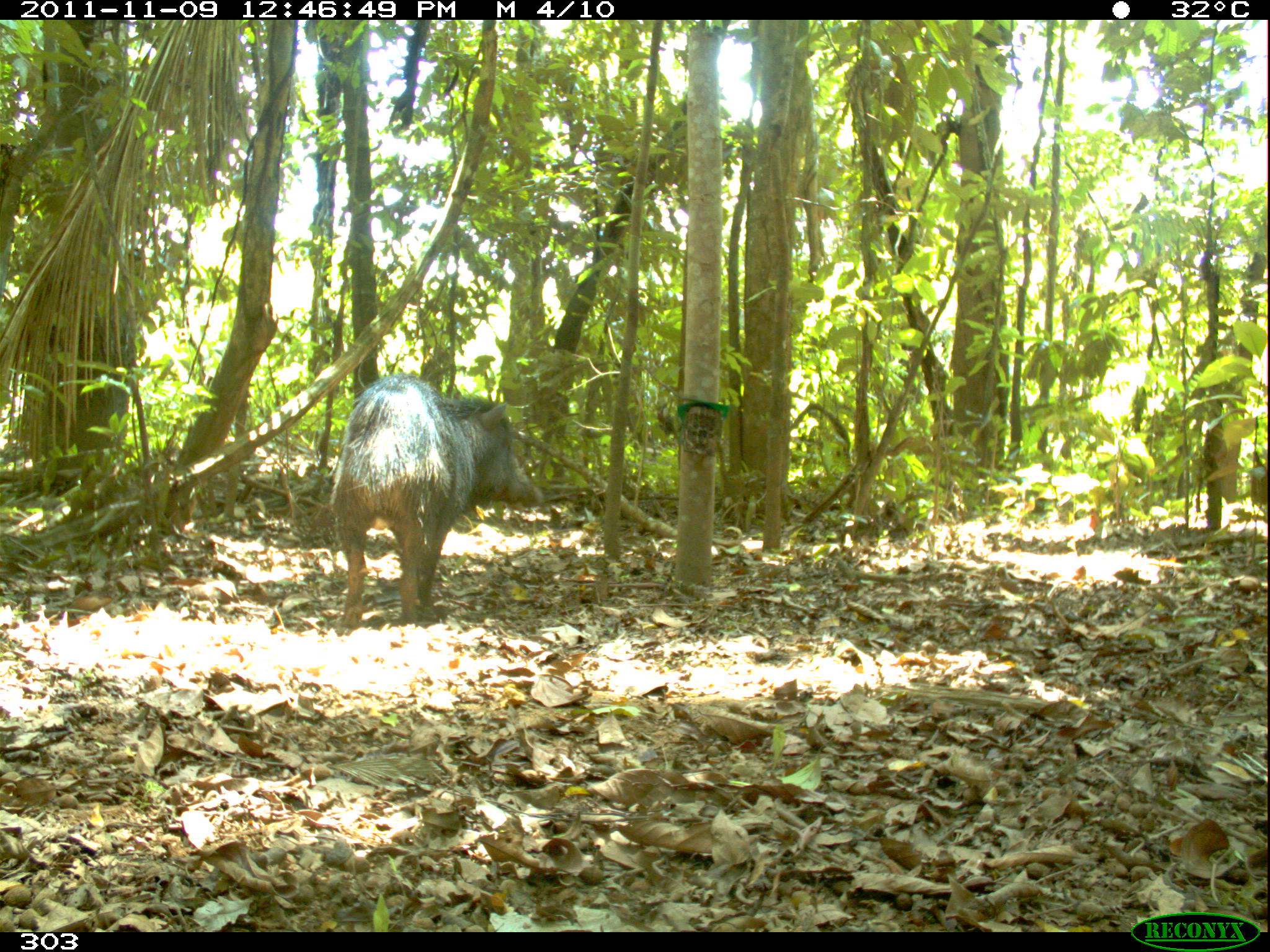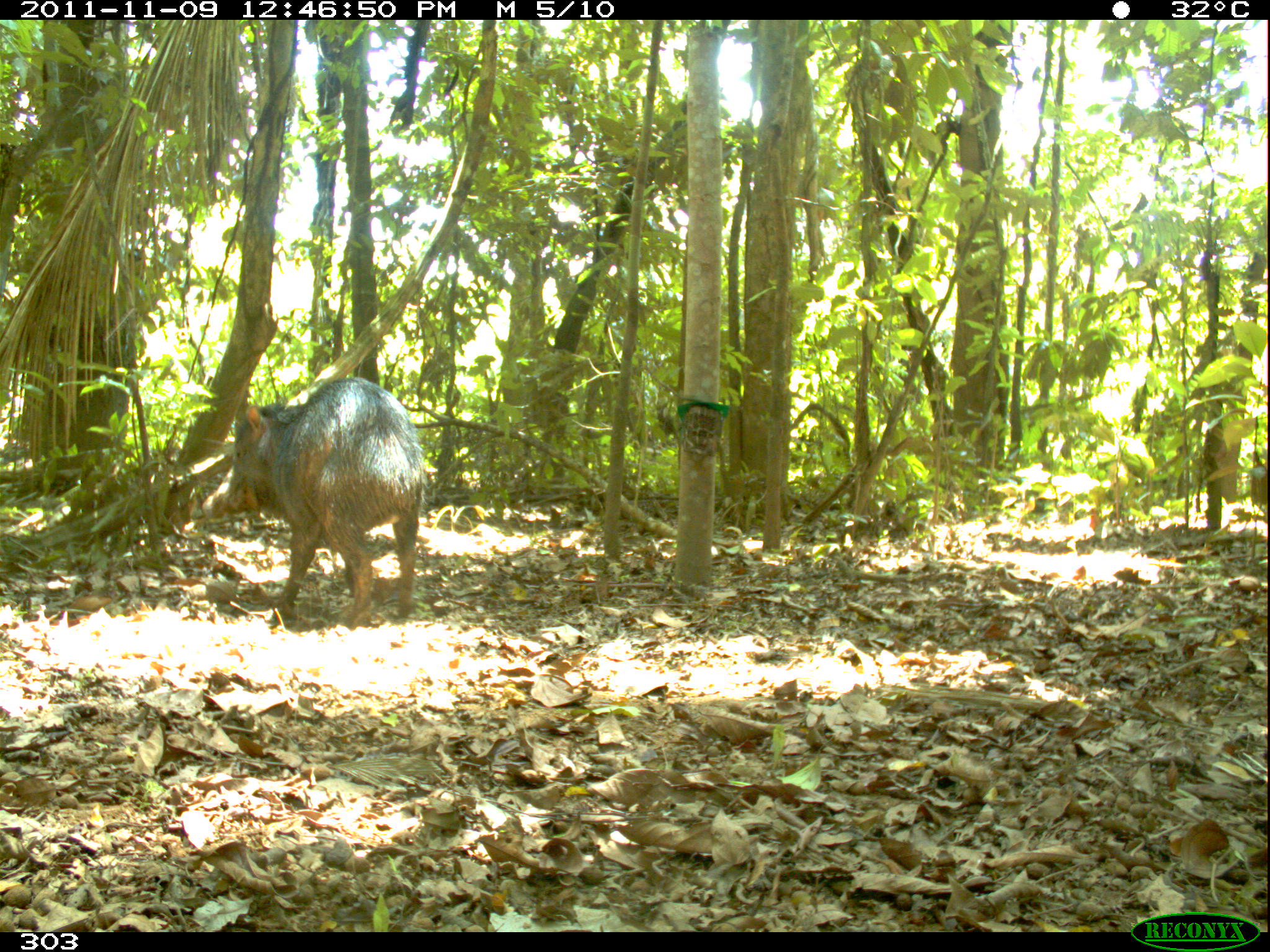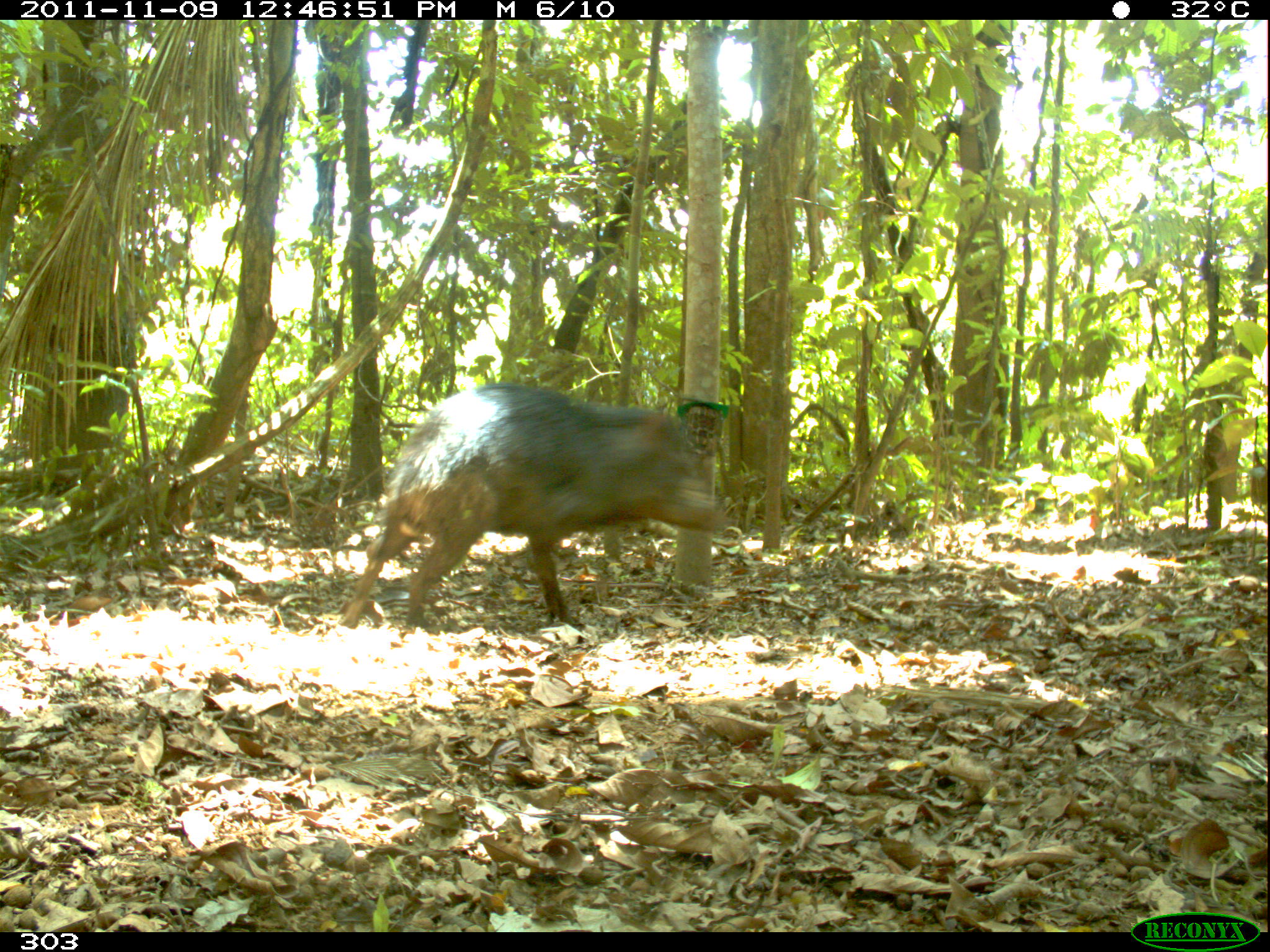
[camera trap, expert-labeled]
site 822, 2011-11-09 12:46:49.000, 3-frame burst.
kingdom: Animalia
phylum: Chordata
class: Mammalia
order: Artiodactyla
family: Tayassuidae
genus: Tayassu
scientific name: Tayassu pecari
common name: white-lipped peccary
Tayassu pecari (white-lipped peccary).